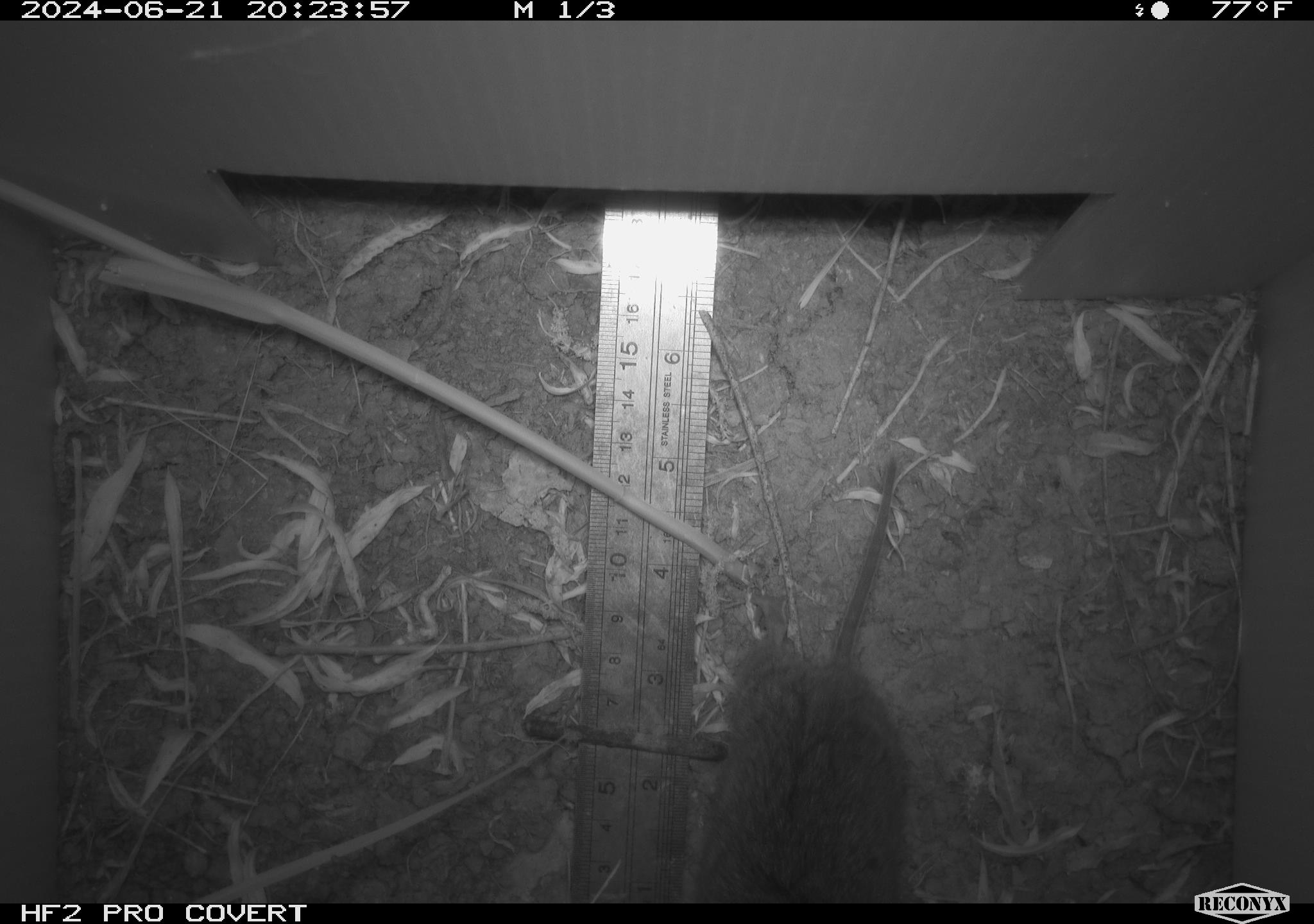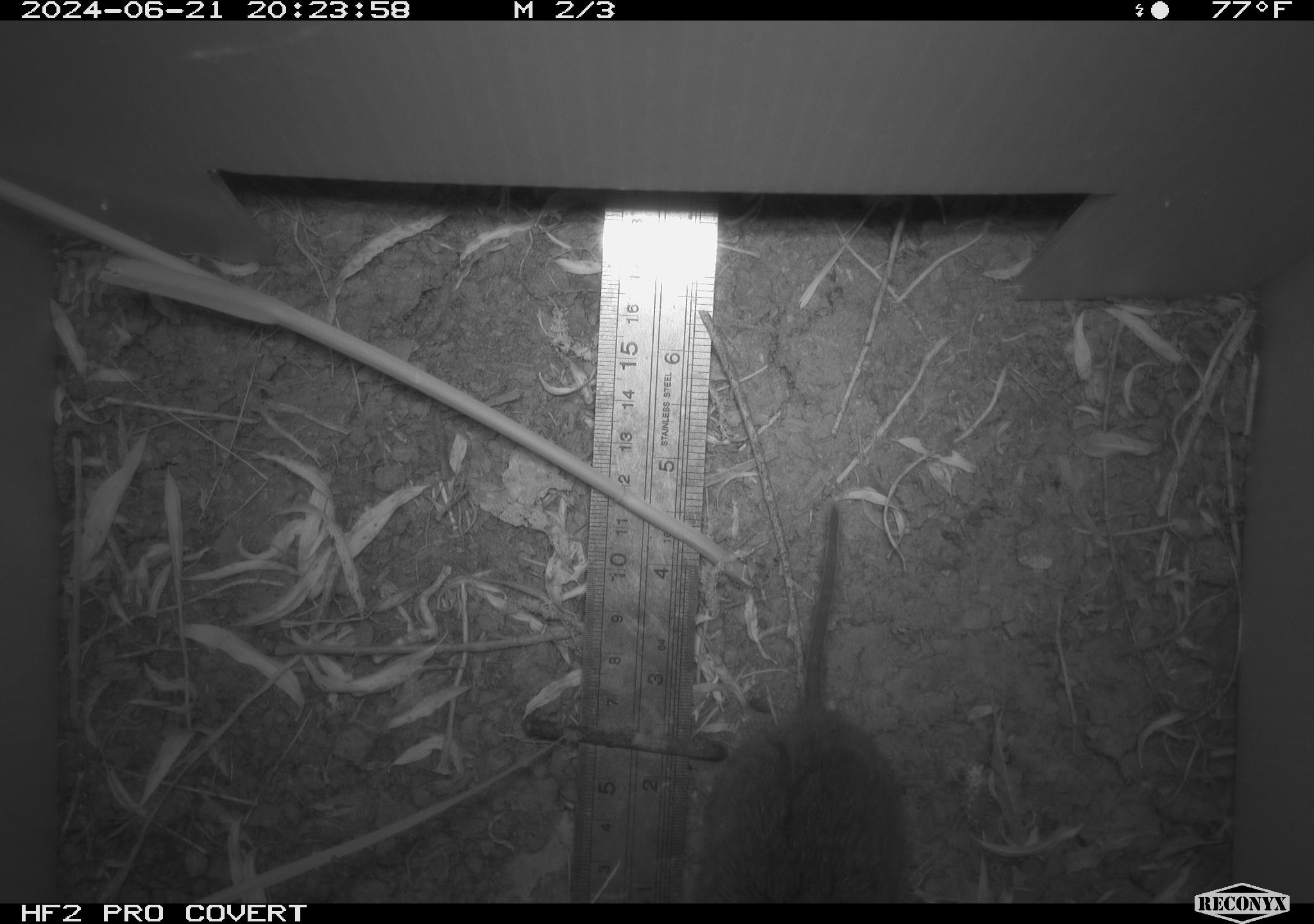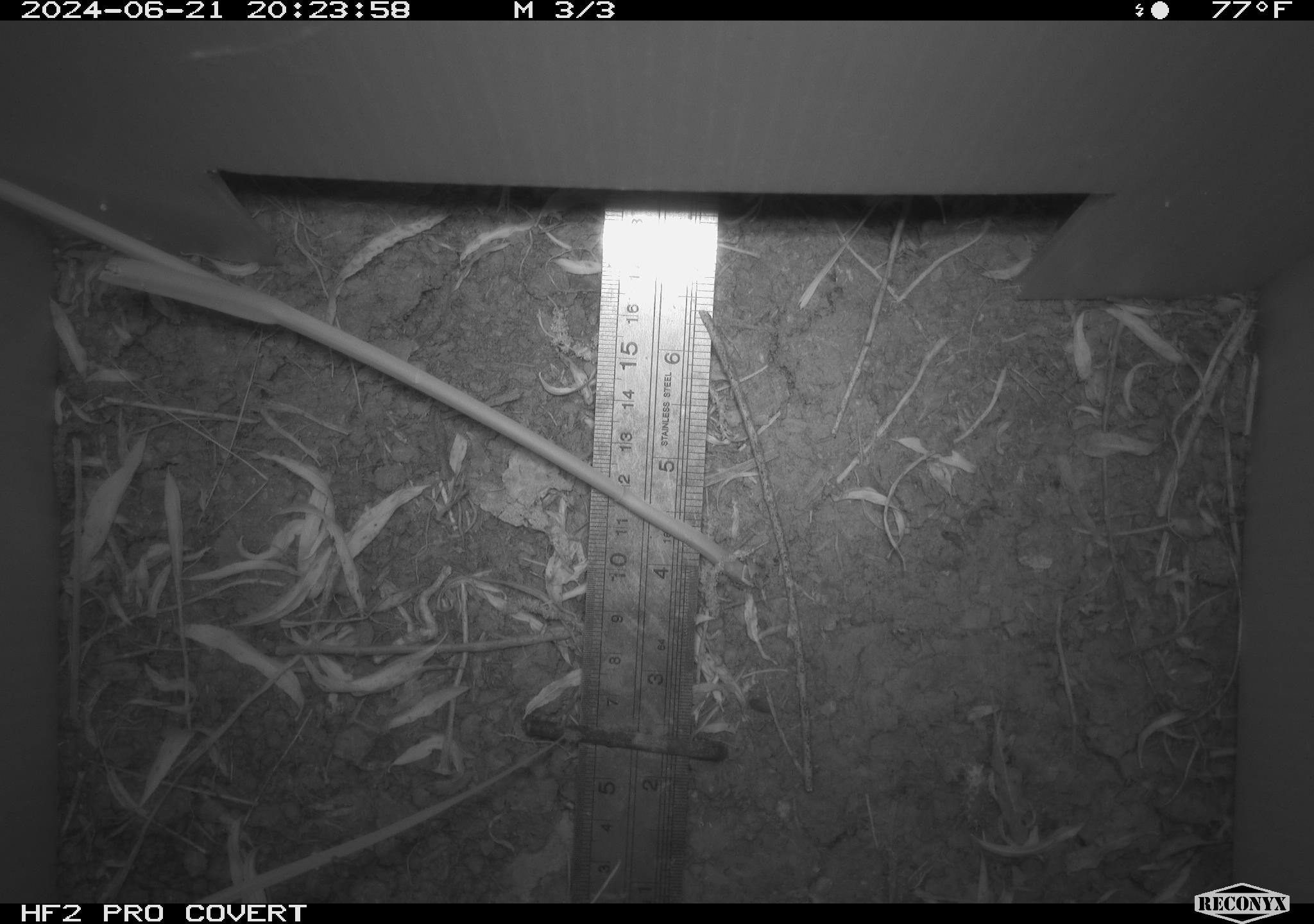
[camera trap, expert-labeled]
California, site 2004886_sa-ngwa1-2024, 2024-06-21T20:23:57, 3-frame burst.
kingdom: Animalia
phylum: Chordata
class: Mammalia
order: Rodentia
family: Cricetidae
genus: Microtus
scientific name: Microtus californicus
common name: california vole